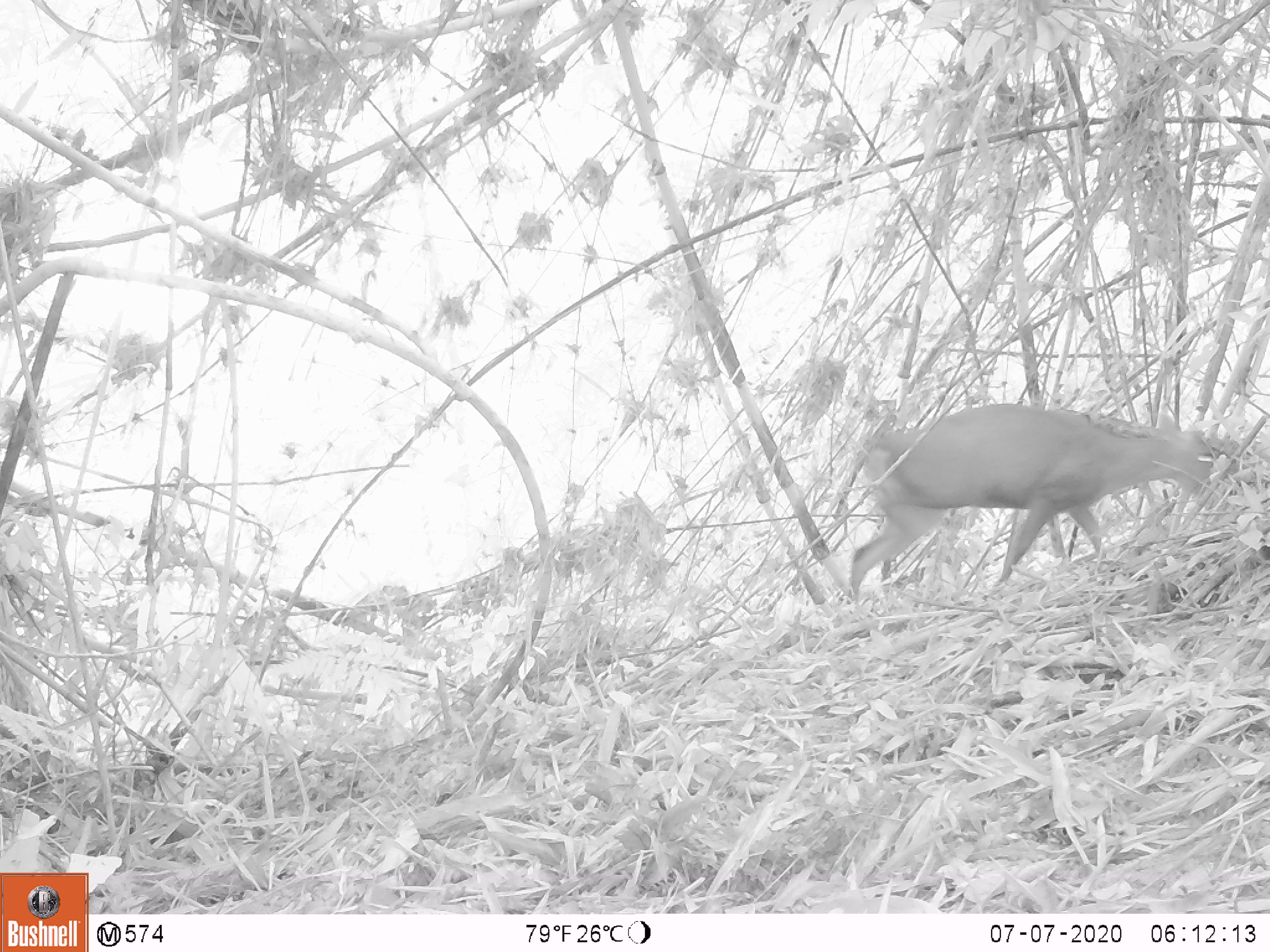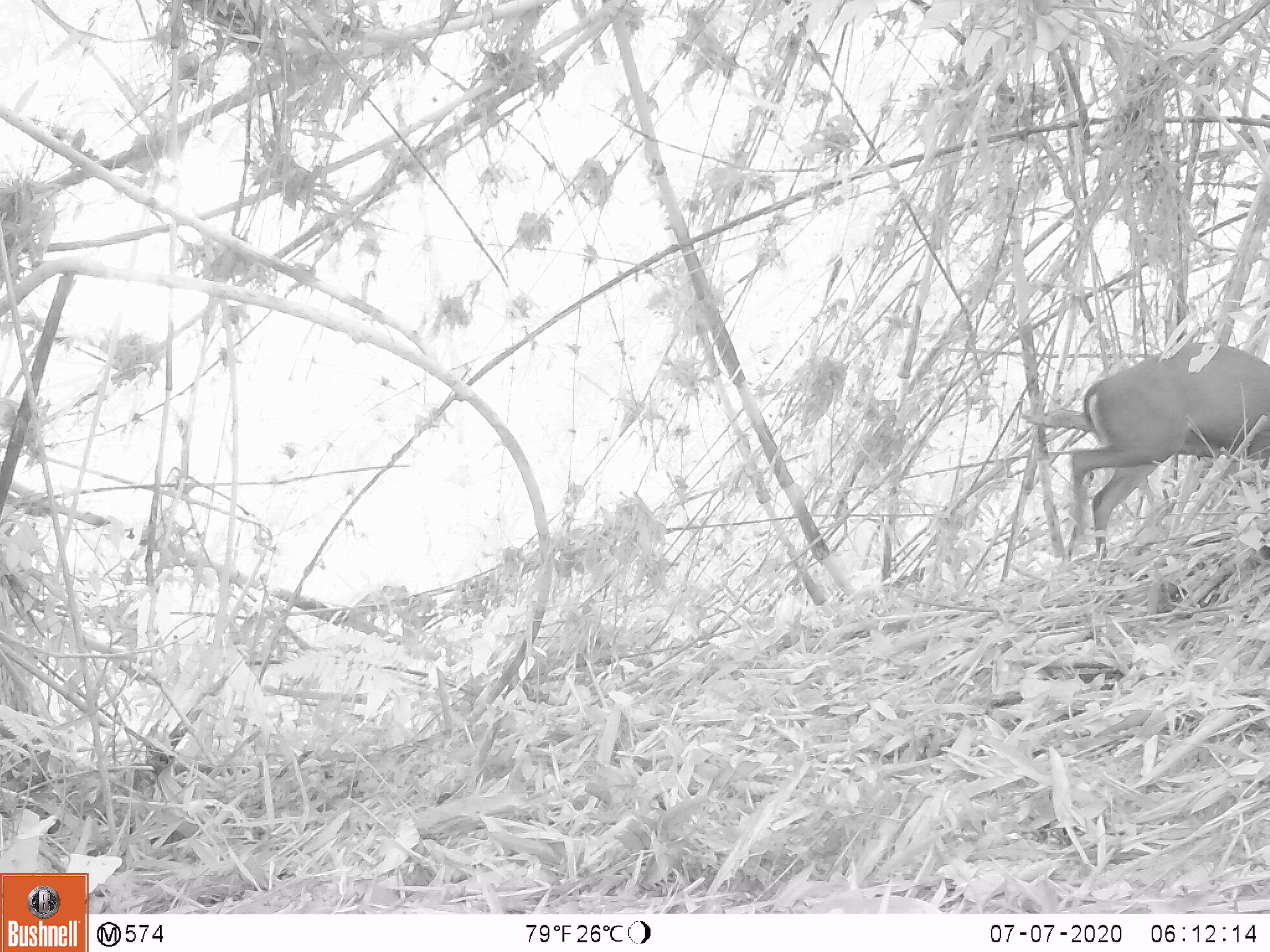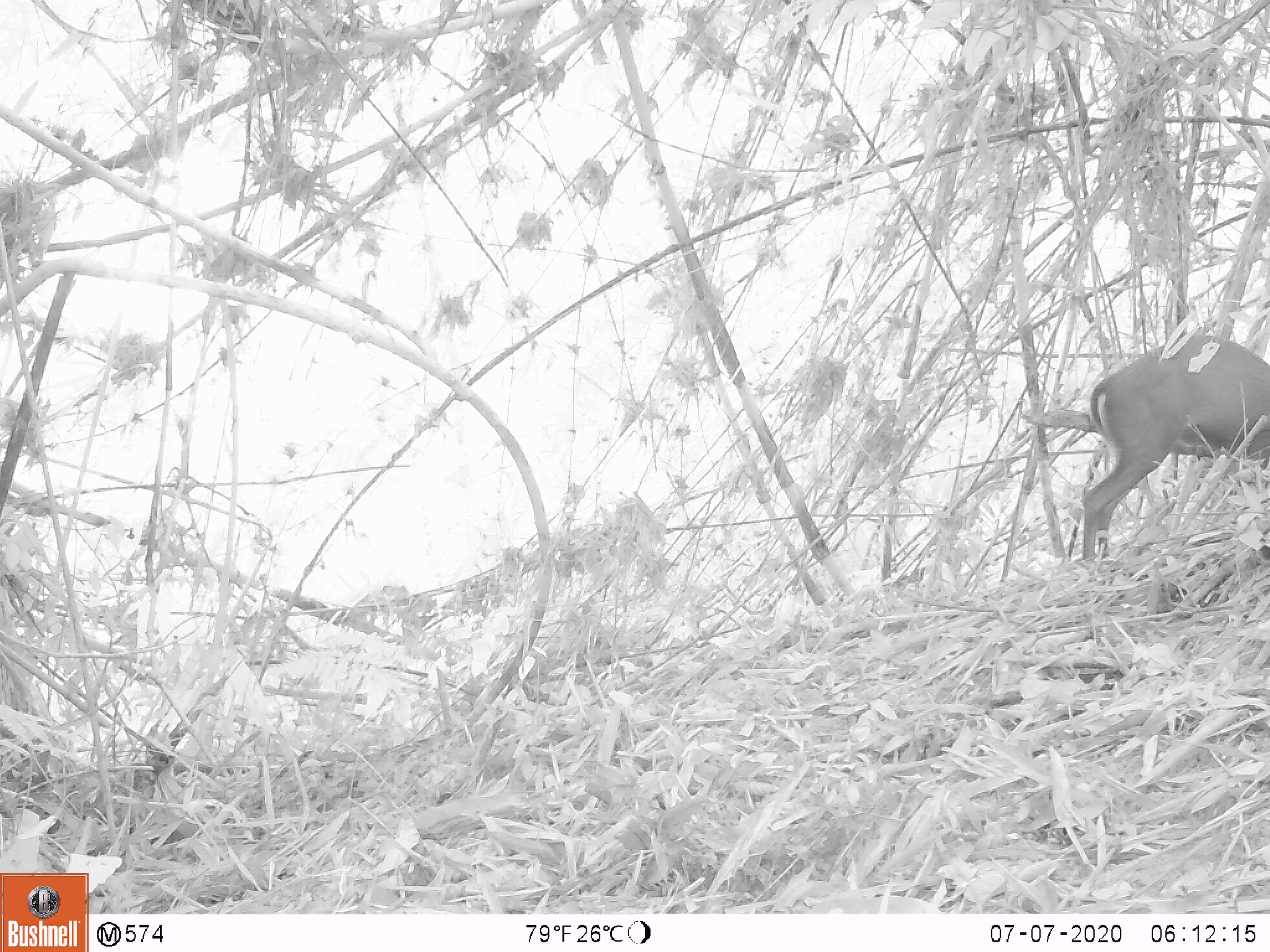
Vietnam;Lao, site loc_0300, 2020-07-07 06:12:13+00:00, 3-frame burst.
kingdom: Animalia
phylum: Chordata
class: Mammalia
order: Artiodactyla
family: Cervidae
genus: Muntiacus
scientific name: Muntiacus rooseveltorum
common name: roosevelt's muntjac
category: roosevelts muntjac group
Roosevelts muntjac group (roosevelt's muntjac) (Muntiacus rooseveltorum). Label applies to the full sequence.